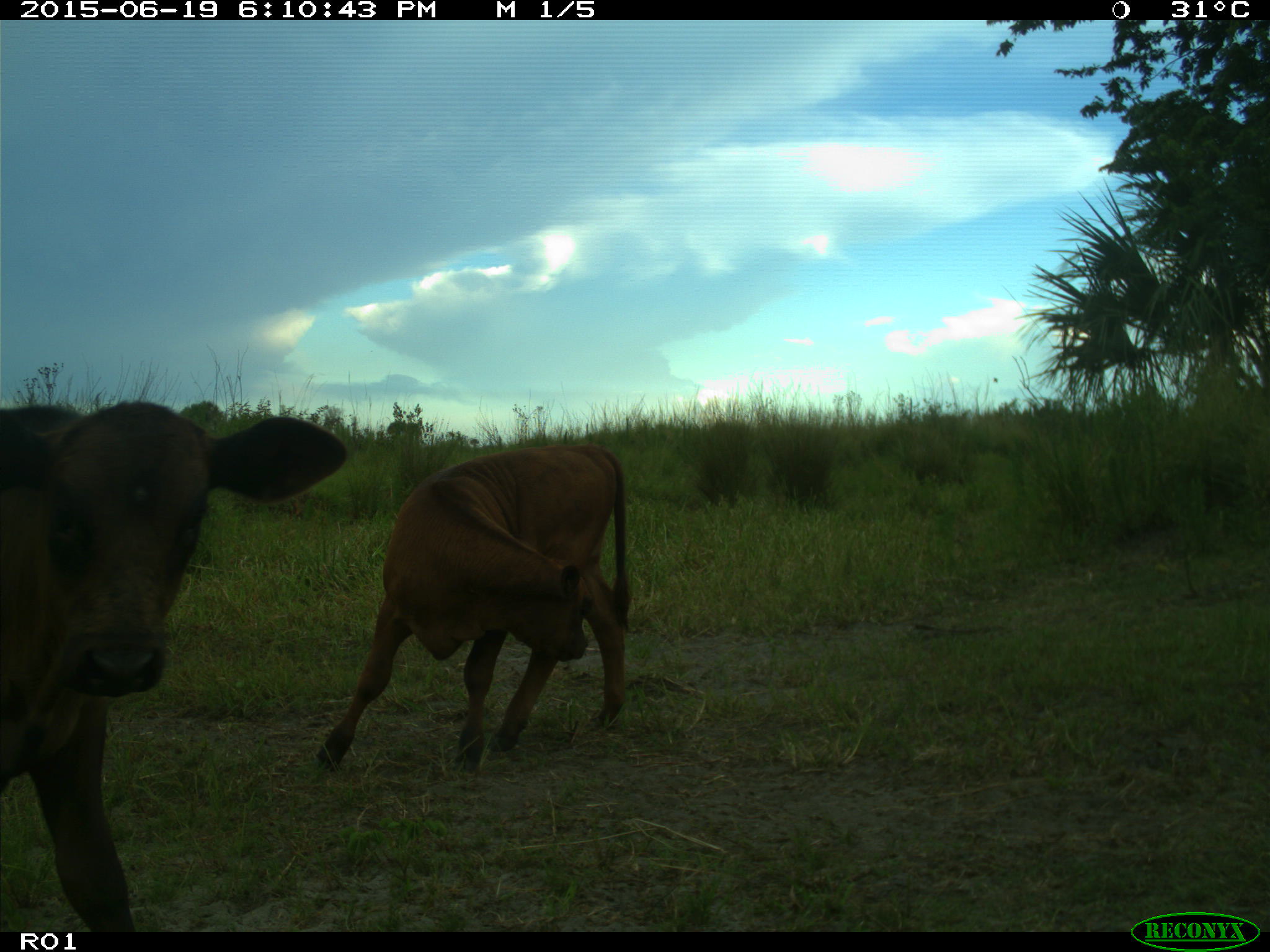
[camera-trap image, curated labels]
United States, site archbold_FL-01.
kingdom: Animalia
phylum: Chordata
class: Mammalia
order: Artiodactyla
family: Bovidae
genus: Bos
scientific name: Bos taurus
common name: domestic cow